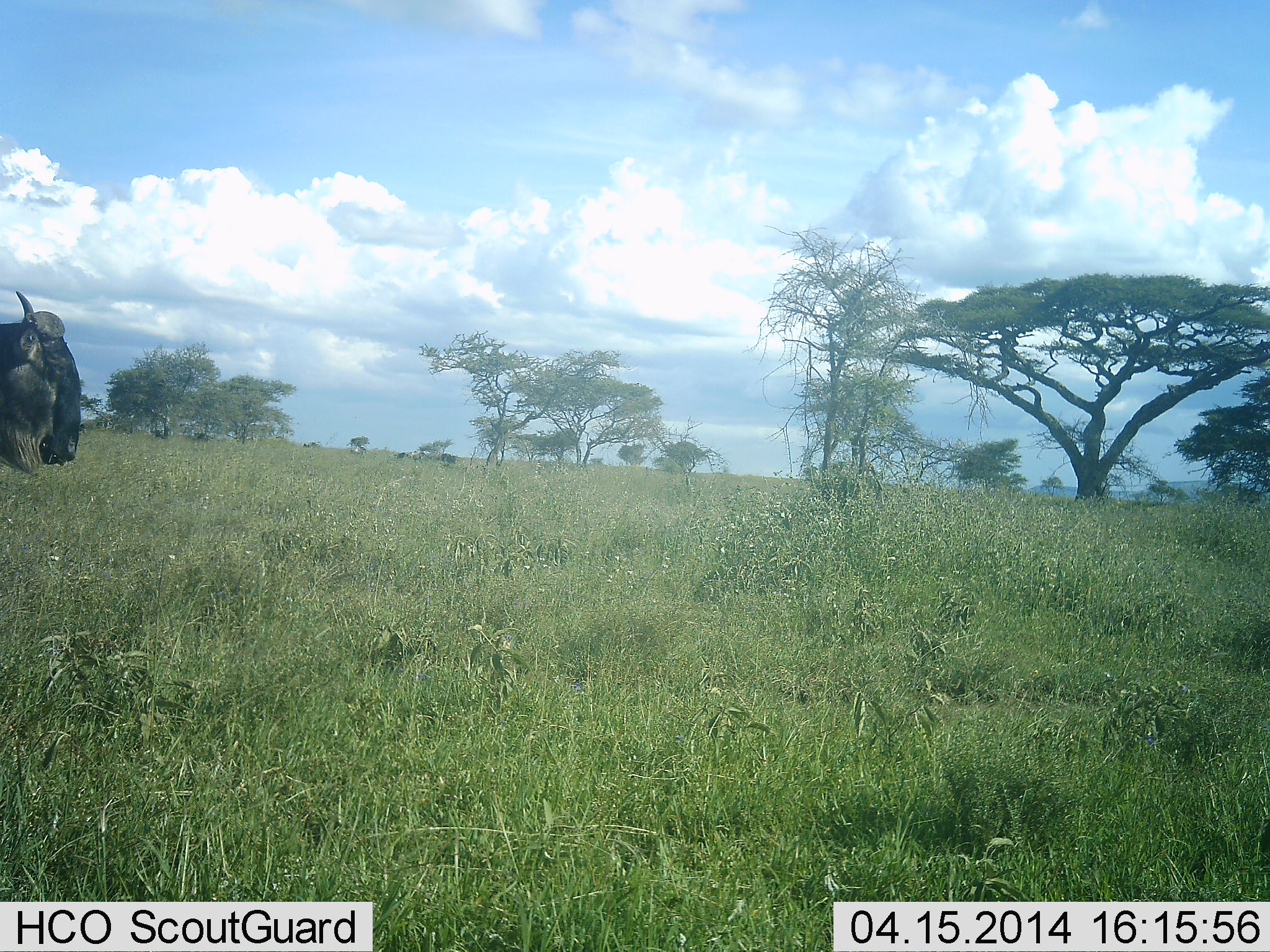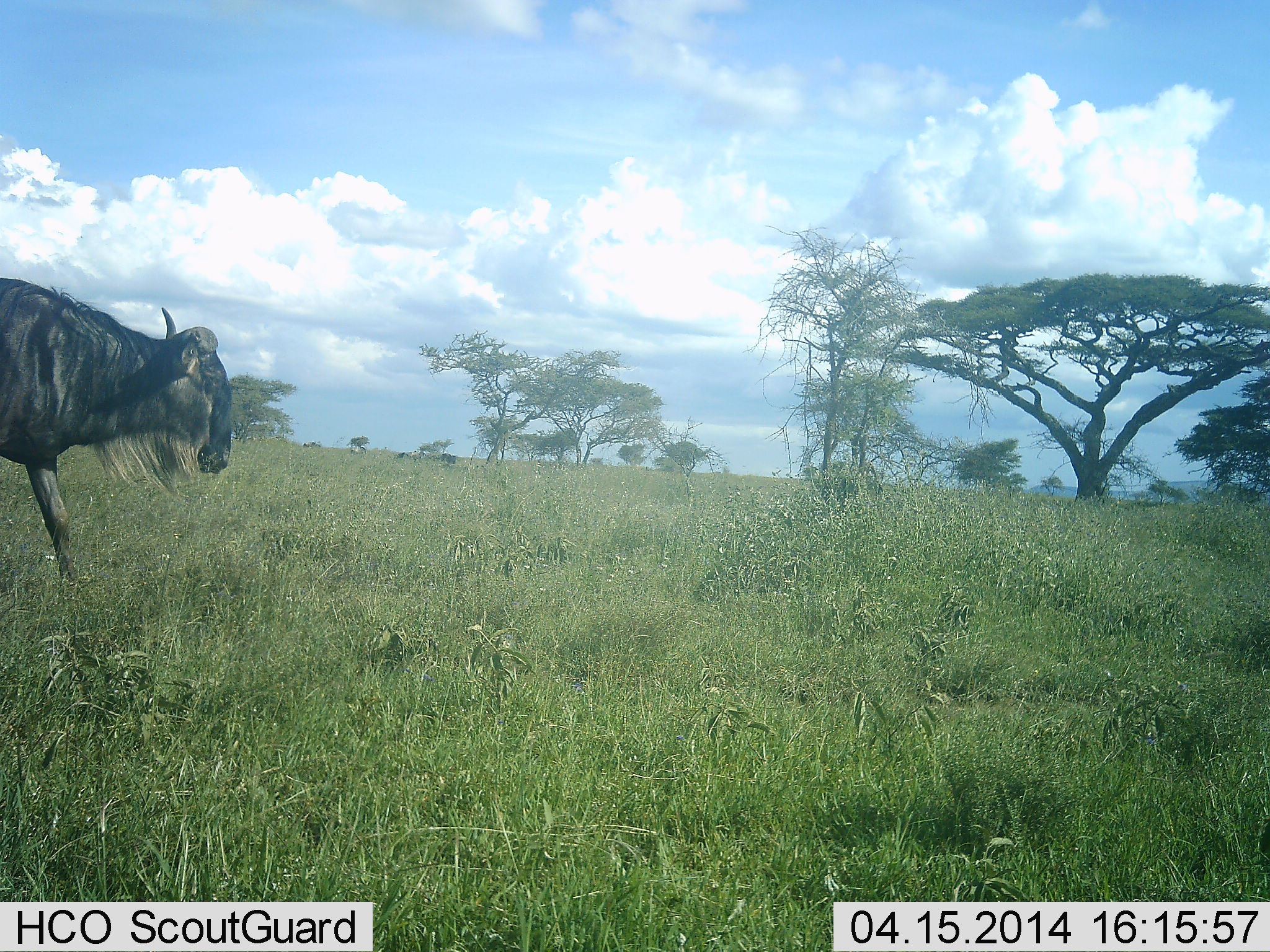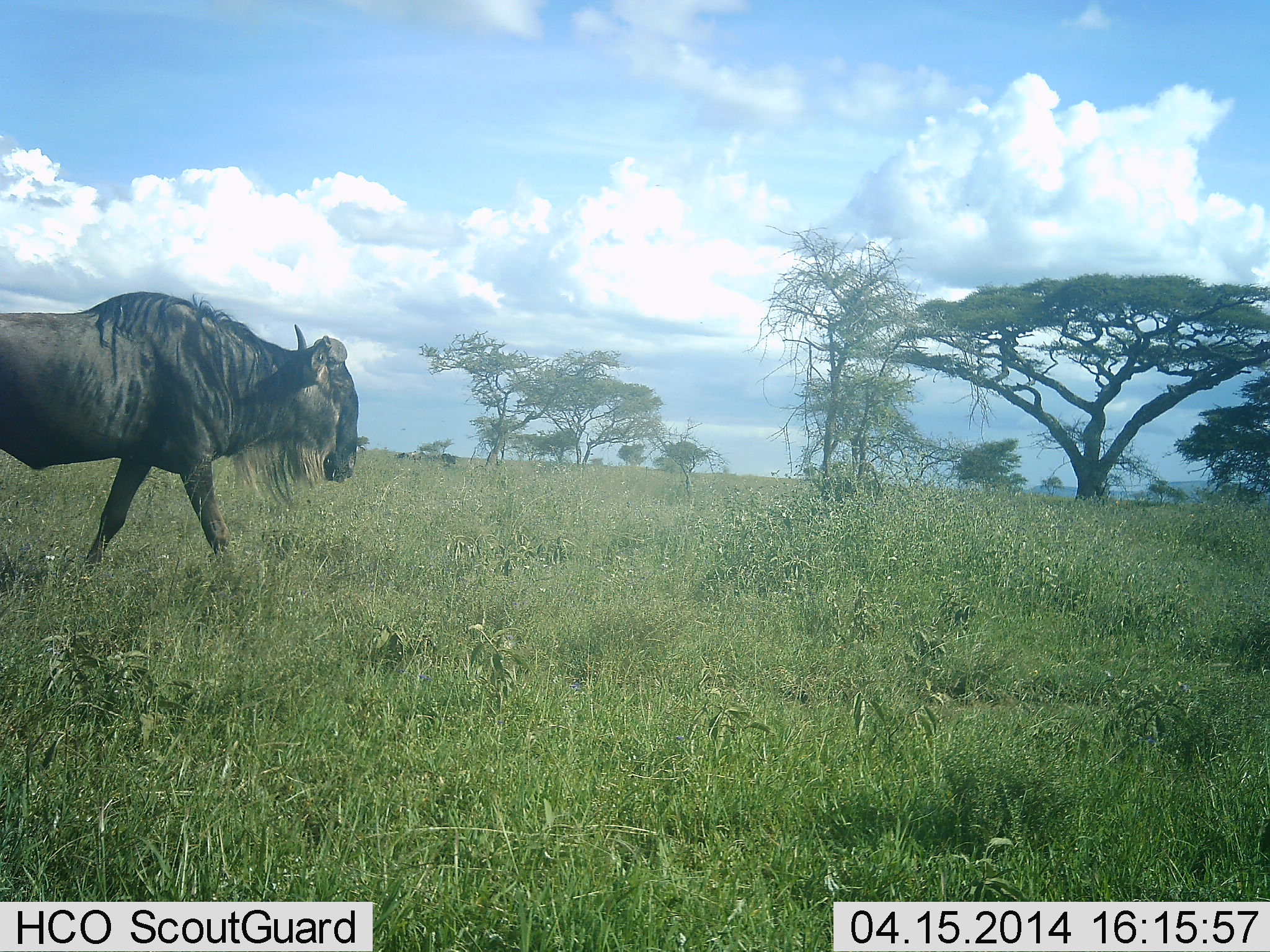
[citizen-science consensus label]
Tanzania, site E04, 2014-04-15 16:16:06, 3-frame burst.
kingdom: Animalia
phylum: Chordata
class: Mammalia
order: Artiodactyla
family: Bovidae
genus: Connochaetes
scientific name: Connochaetes taurinus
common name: blue wildebeest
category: wildebeest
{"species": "wildebeest (blue wildebeest) (Connochaetes taurinus)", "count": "1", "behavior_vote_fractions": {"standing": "0%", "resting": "0%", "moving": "100%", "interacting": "0%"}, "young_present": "0%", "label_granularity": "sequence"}